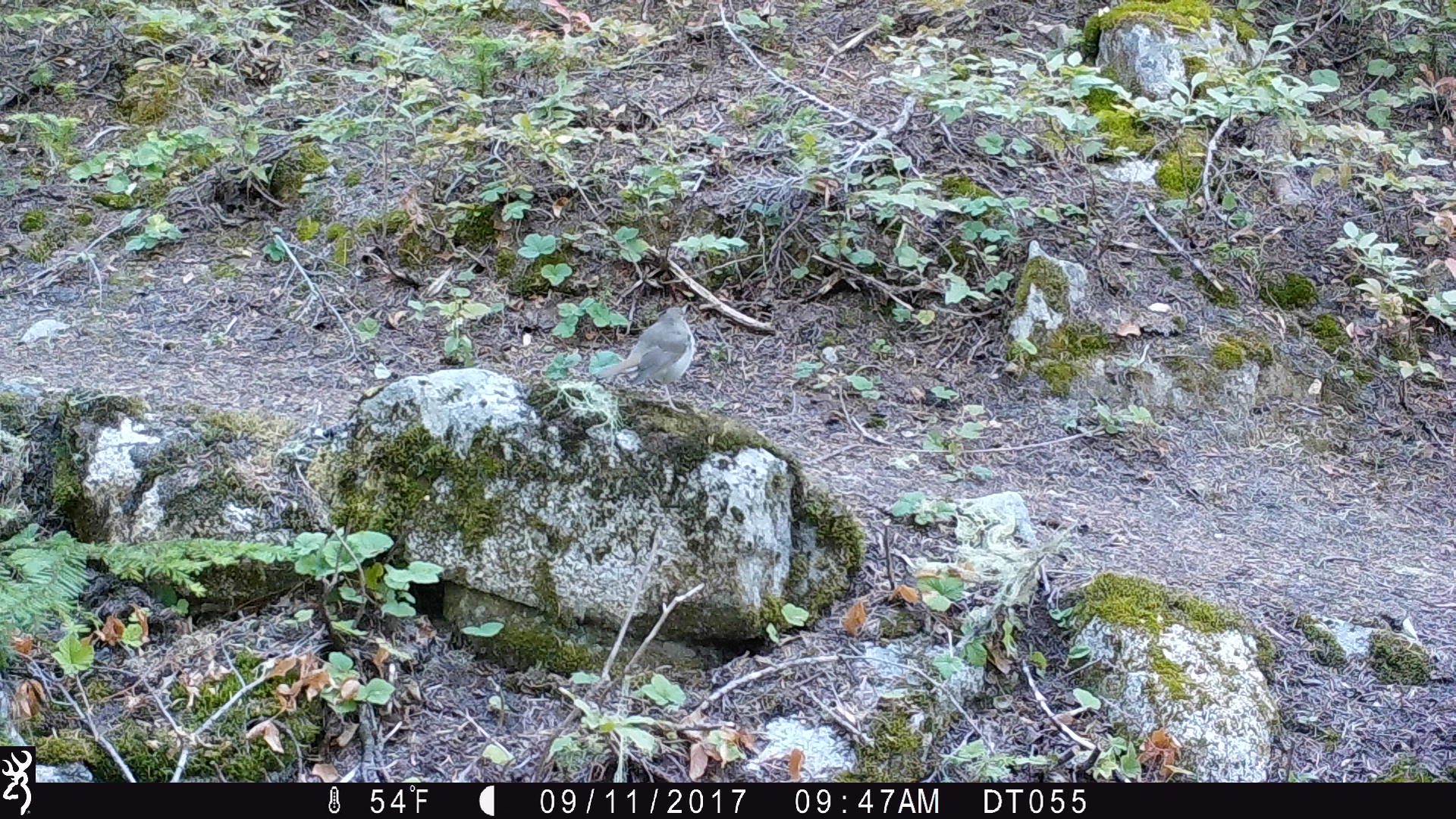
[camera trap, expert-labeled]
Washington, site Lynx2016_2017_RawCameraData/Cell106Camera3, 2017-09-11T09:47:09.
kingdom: Animalia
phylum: Chordata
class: Aves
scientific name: Aves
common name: birds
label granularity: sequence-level